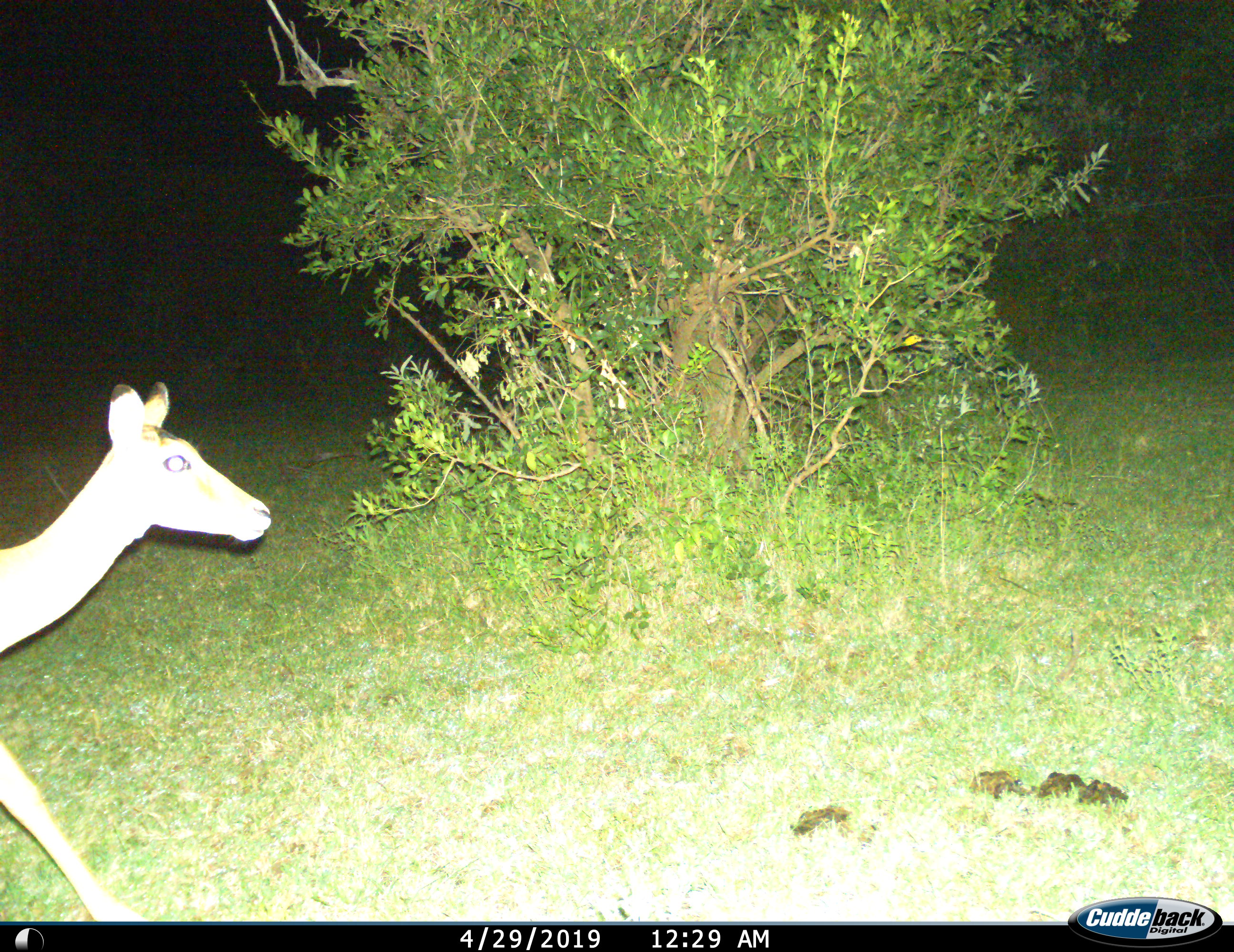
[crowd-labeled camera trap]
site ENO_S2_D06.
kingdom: Animalia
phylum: Chordata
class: Mammalia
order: Artiodactyla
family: Bovidae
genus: Aepyceros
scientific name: Aepyceros melampus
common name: impala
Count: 1.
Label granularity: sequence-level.